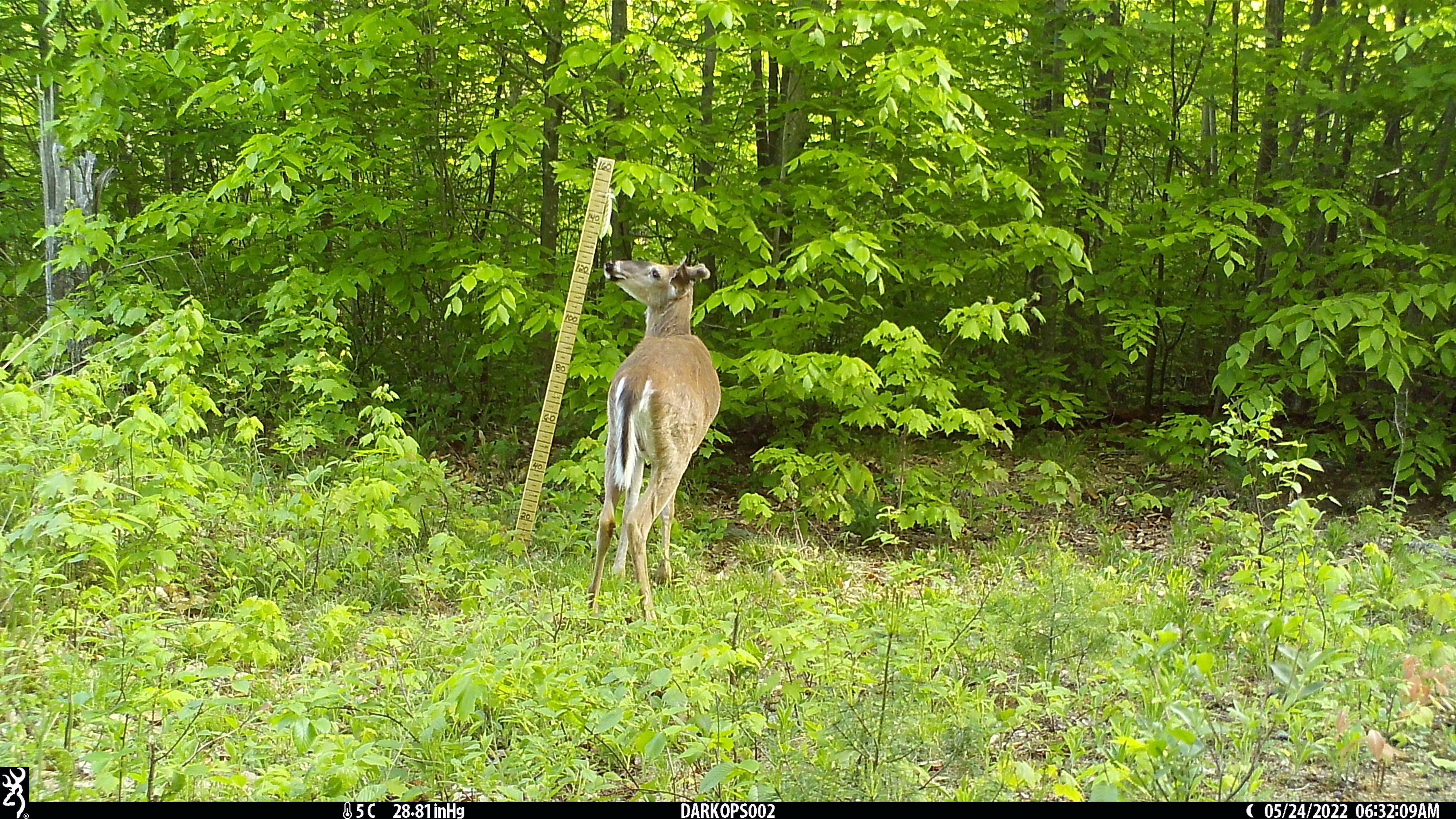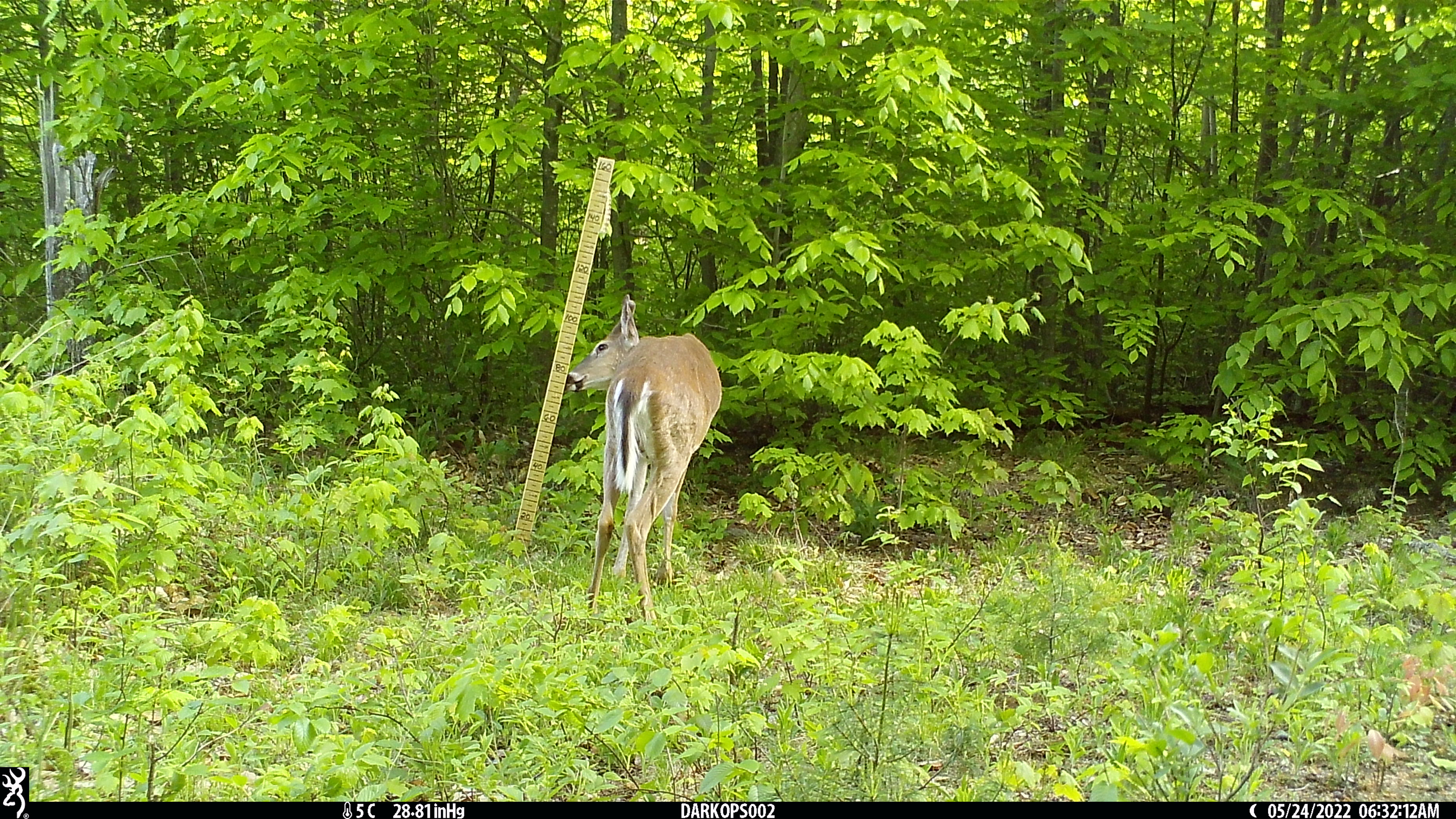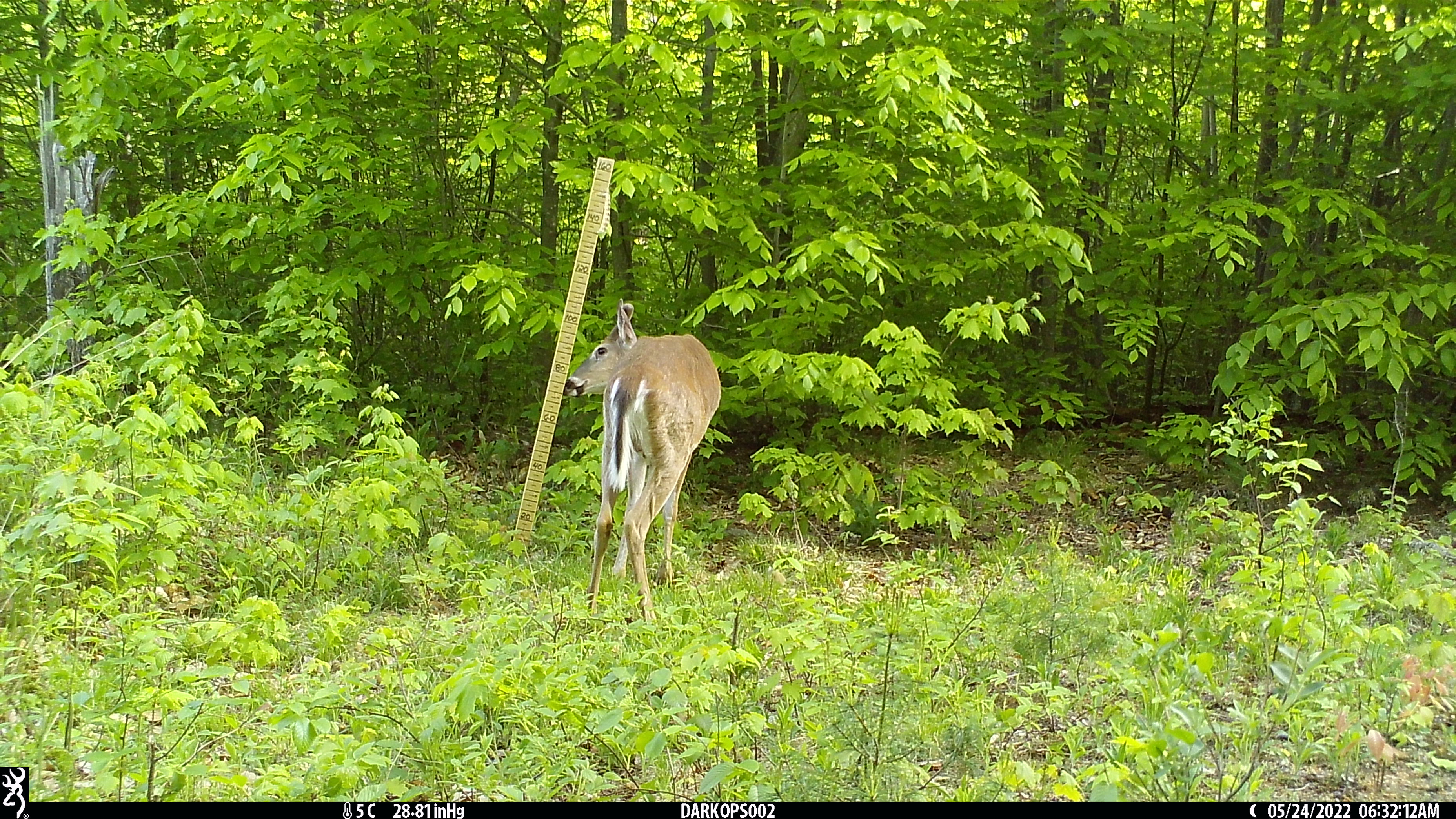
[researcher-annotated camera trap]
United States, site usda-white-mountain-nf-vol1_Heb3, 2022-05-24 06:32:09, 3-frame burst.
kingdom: Animalia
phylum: Chordata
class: Mammalia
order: Artiodactyla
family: Cervidae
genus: Odocoileus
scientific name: Odocoileus virginianus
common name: white-tailed deer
White-tailed deer (Odocoileus virginianus).